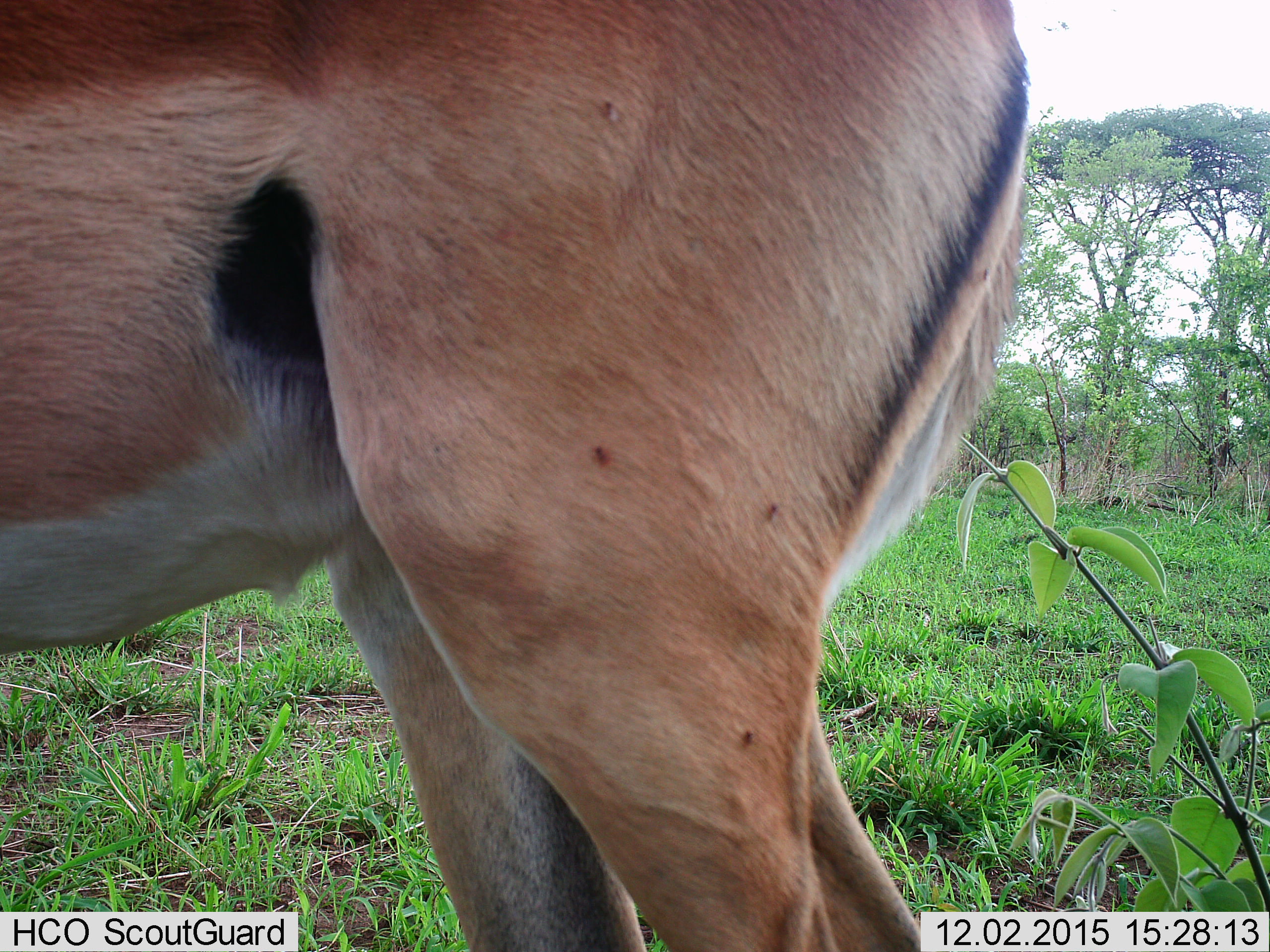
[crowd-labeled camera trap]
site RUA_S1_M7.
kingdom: Animalia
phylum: Chordata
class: Mammalia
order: Artiodactyla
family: Bovidae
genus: Aepyceros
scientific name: Aepyceros melampus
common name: impala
Impala (Aepyceros melampus), count 1. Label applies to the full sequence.